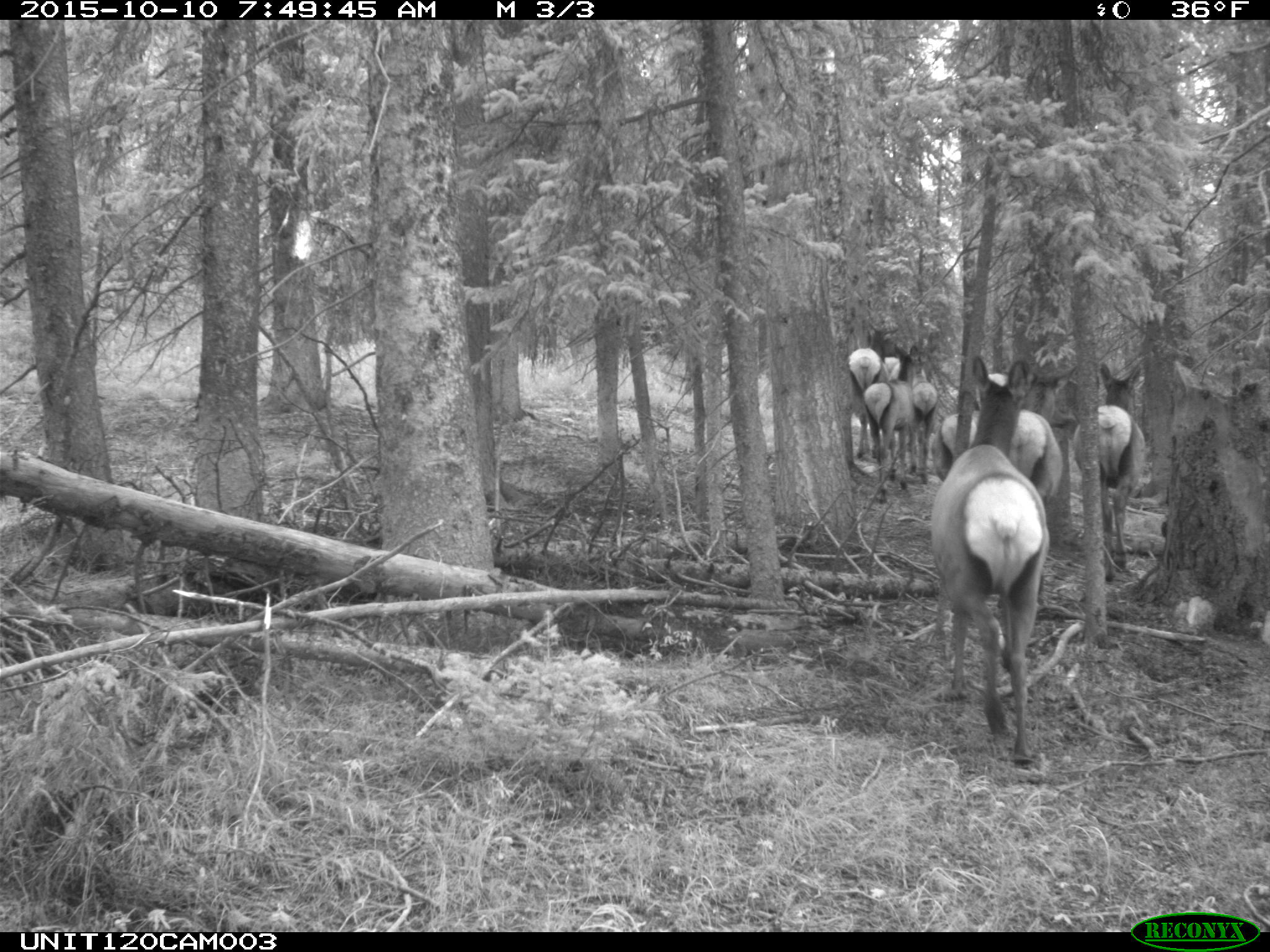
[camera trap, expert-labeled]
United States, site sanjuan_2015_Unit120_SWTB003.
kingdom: Animalia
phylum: Chordata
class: Mammalia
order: Artiodactyla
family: Cervidae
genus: Cervus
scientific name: Cervus elaphus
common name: red deer